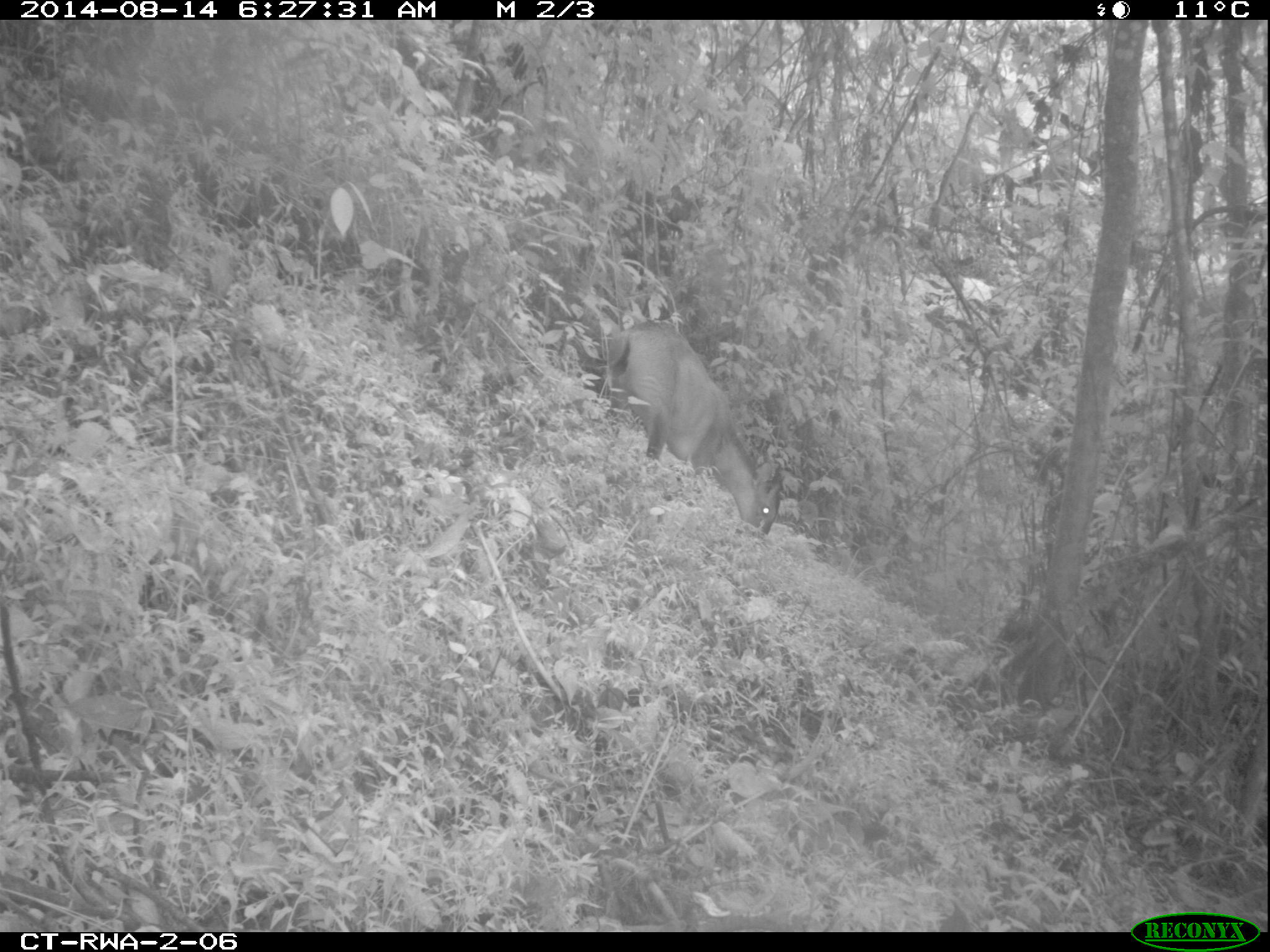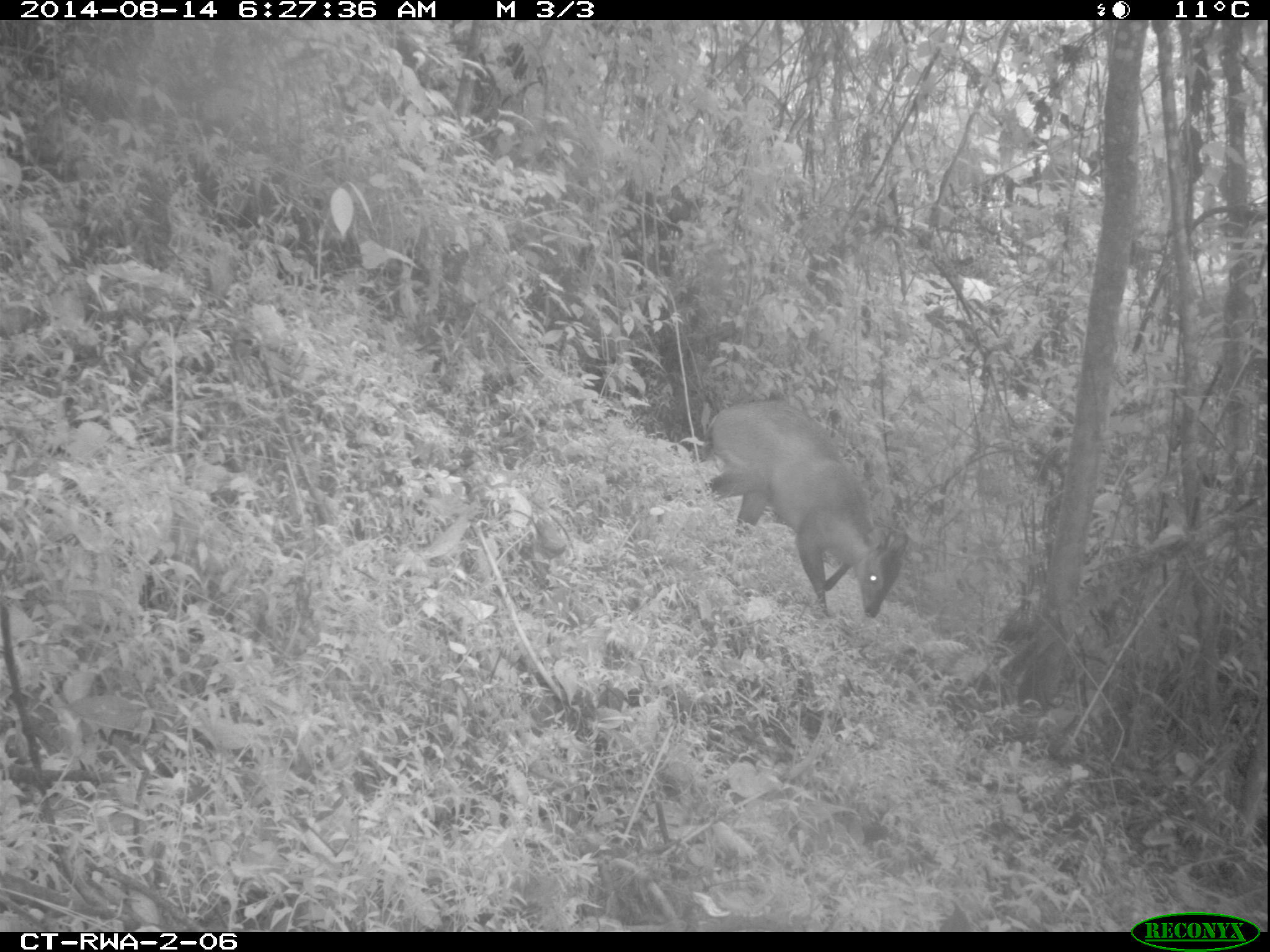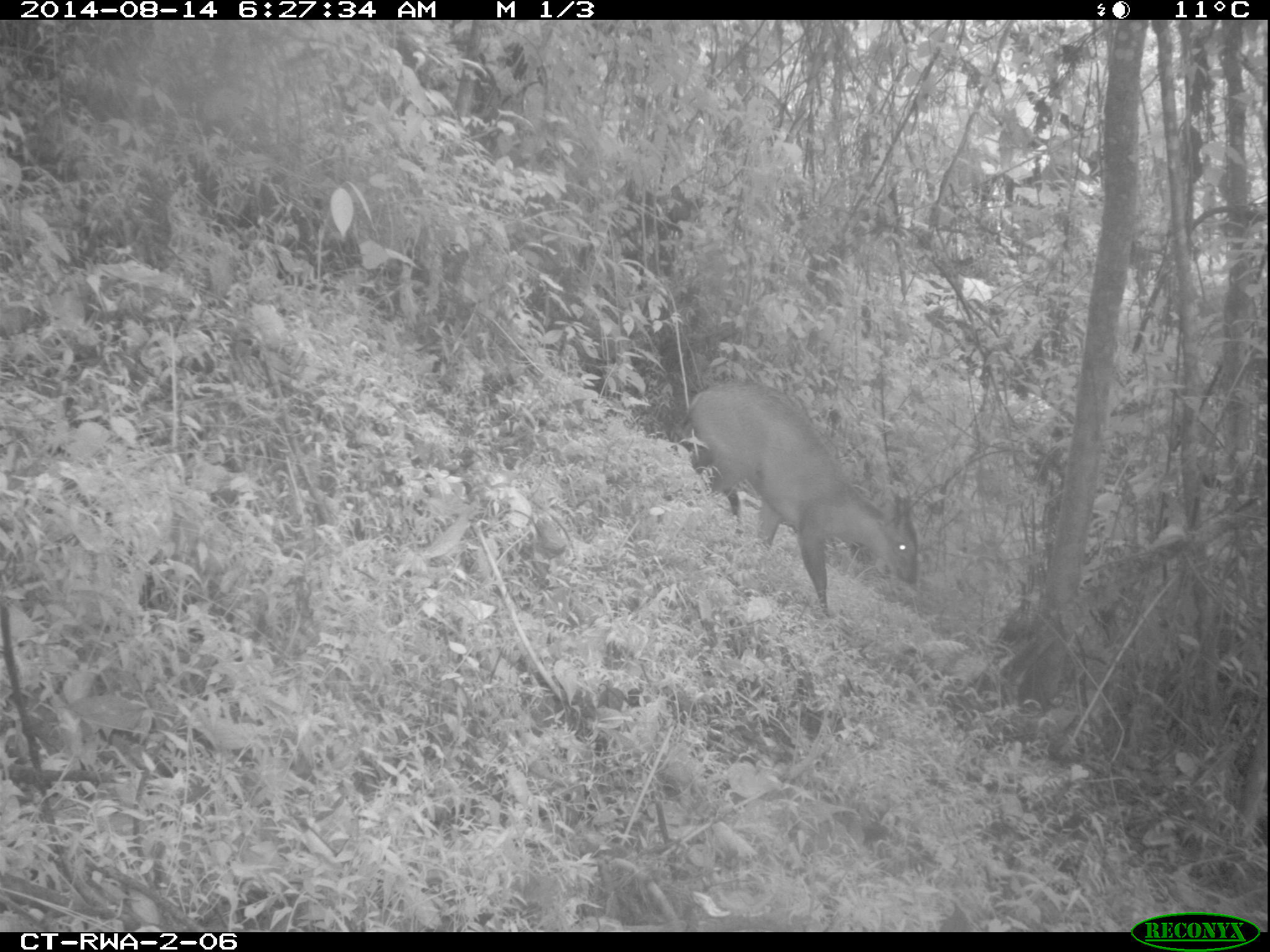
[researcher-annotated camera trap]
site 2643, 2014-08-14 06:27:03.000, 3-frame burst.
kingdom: Animalia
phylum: Chordata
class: Mammalia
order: Artiodactyla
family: Bovidae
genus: Cephalophus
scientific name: Cephalophus nigrifrons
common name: black-fronted duiker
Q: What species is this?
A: Cephalophus nigrifrons (black-fronted duiker).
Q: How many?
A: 1.